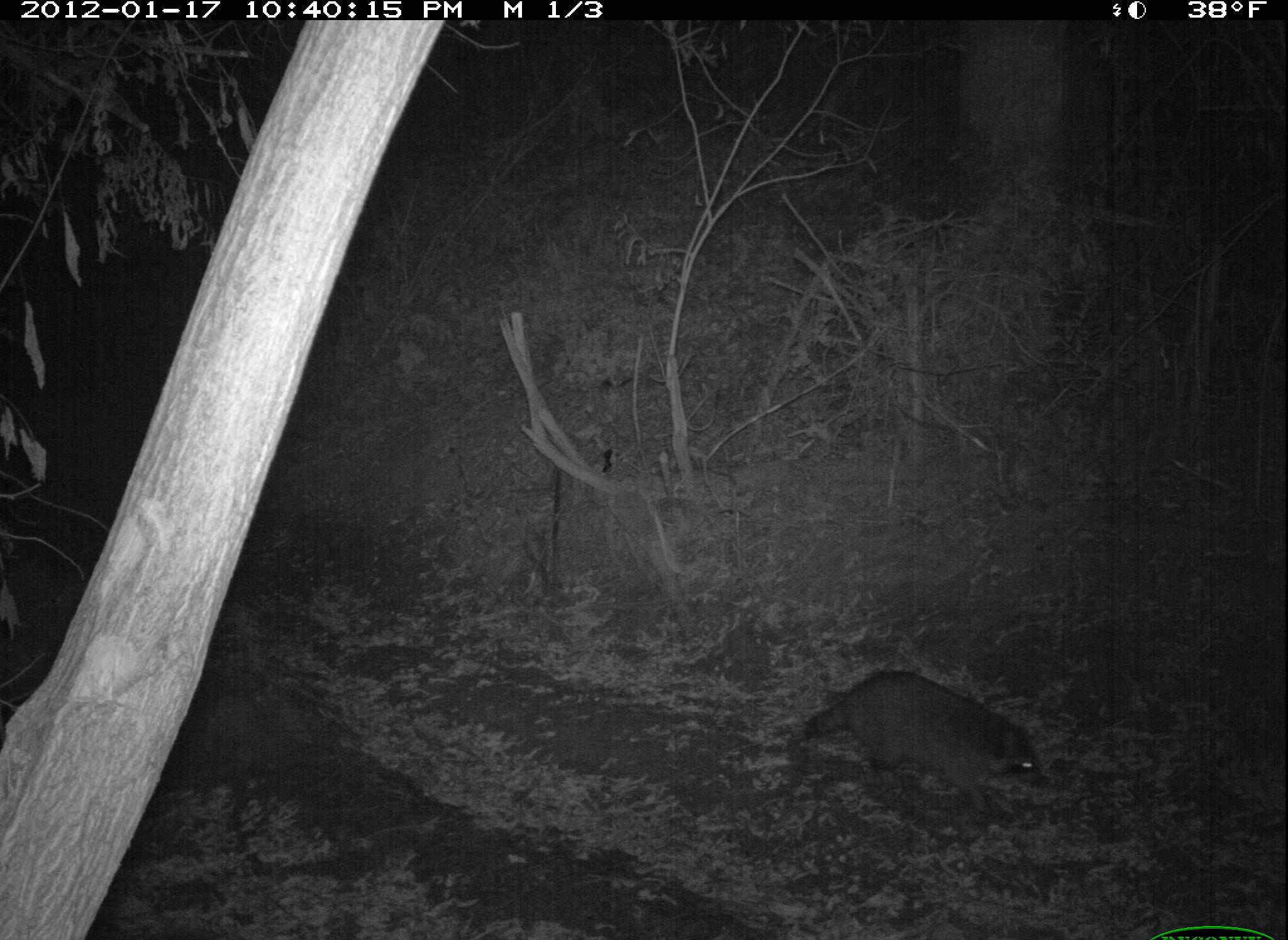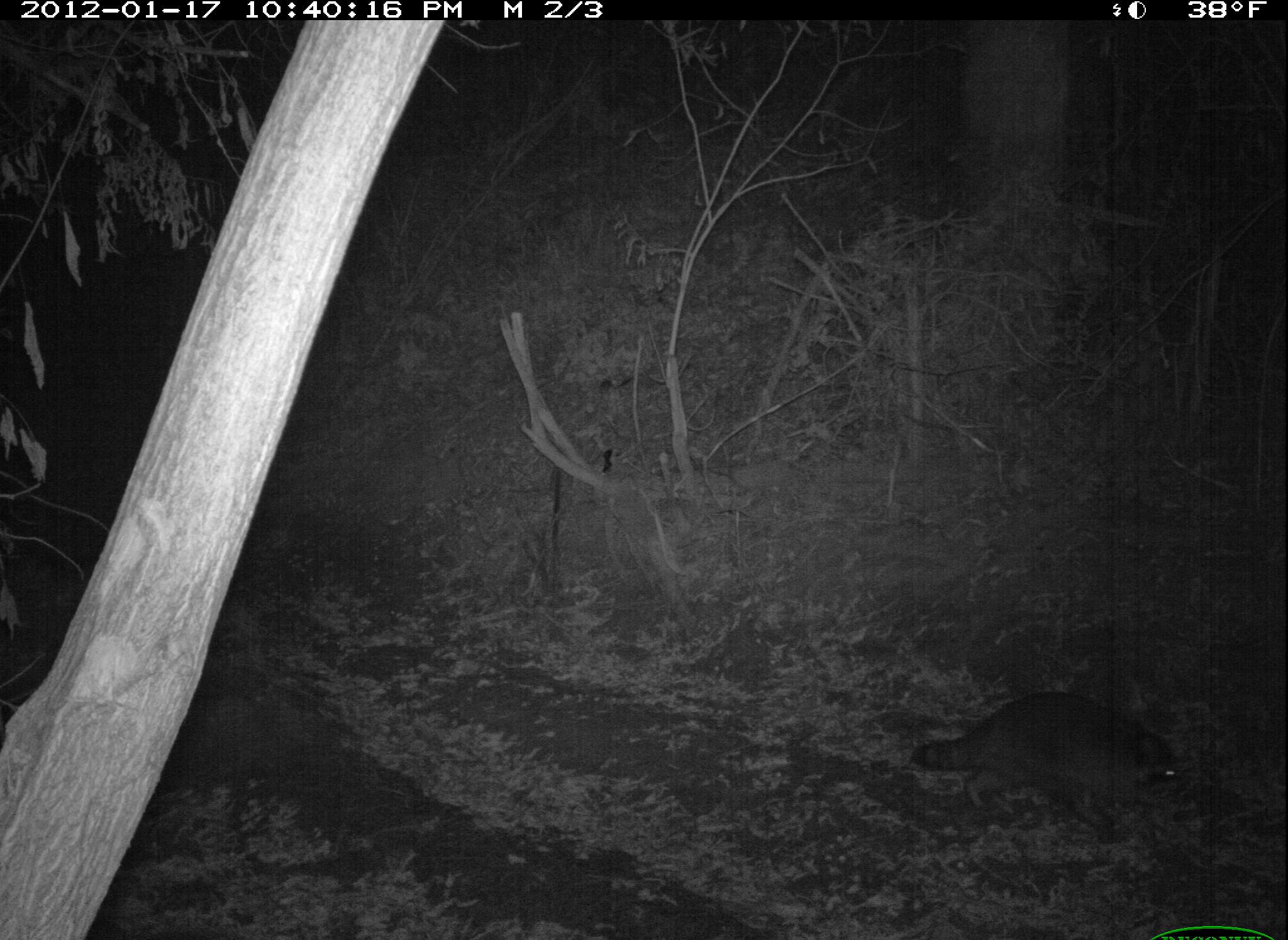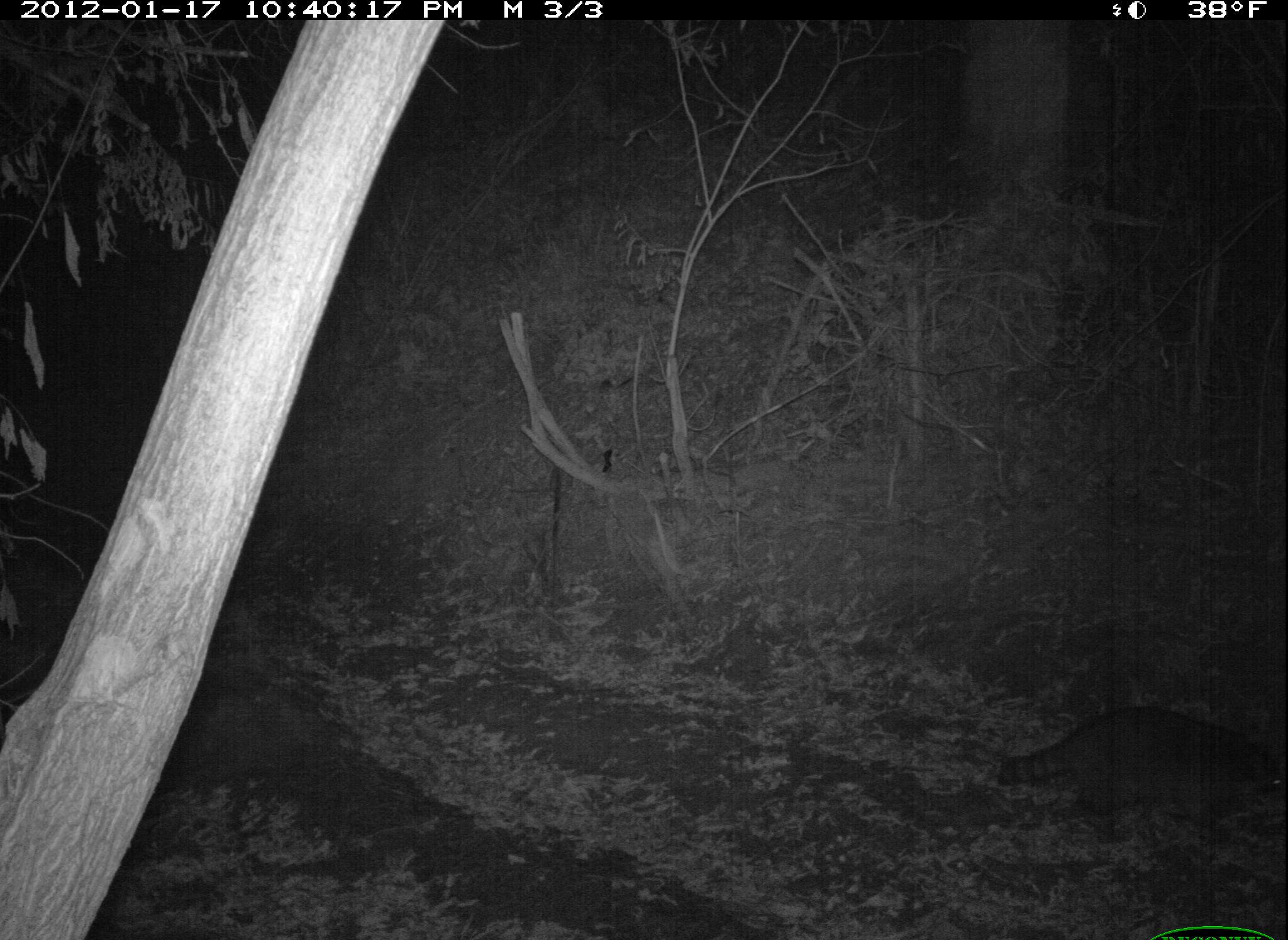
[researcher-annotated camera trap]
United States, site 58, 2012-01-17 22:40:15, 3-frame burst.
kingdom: Animalia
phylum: Chordata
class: Mammalia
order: Carnivora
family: Procyonidae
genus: Procyon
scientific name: Procyon lotor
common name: raccoon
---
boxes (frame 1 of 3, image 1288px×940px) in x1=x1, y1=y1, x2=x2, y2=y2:
raccoon: x1=800, y1=667, x2=1040, y2=821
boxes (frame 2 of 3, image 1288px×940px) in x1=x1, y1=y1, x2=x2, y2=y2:
raccoon: x1=906, y1=692, x2=1181, y2=847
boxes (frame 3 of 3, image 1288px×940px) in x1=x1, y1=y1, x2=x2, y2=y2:
raccoon: x1=995, y1=706, x2=1286, y2=847